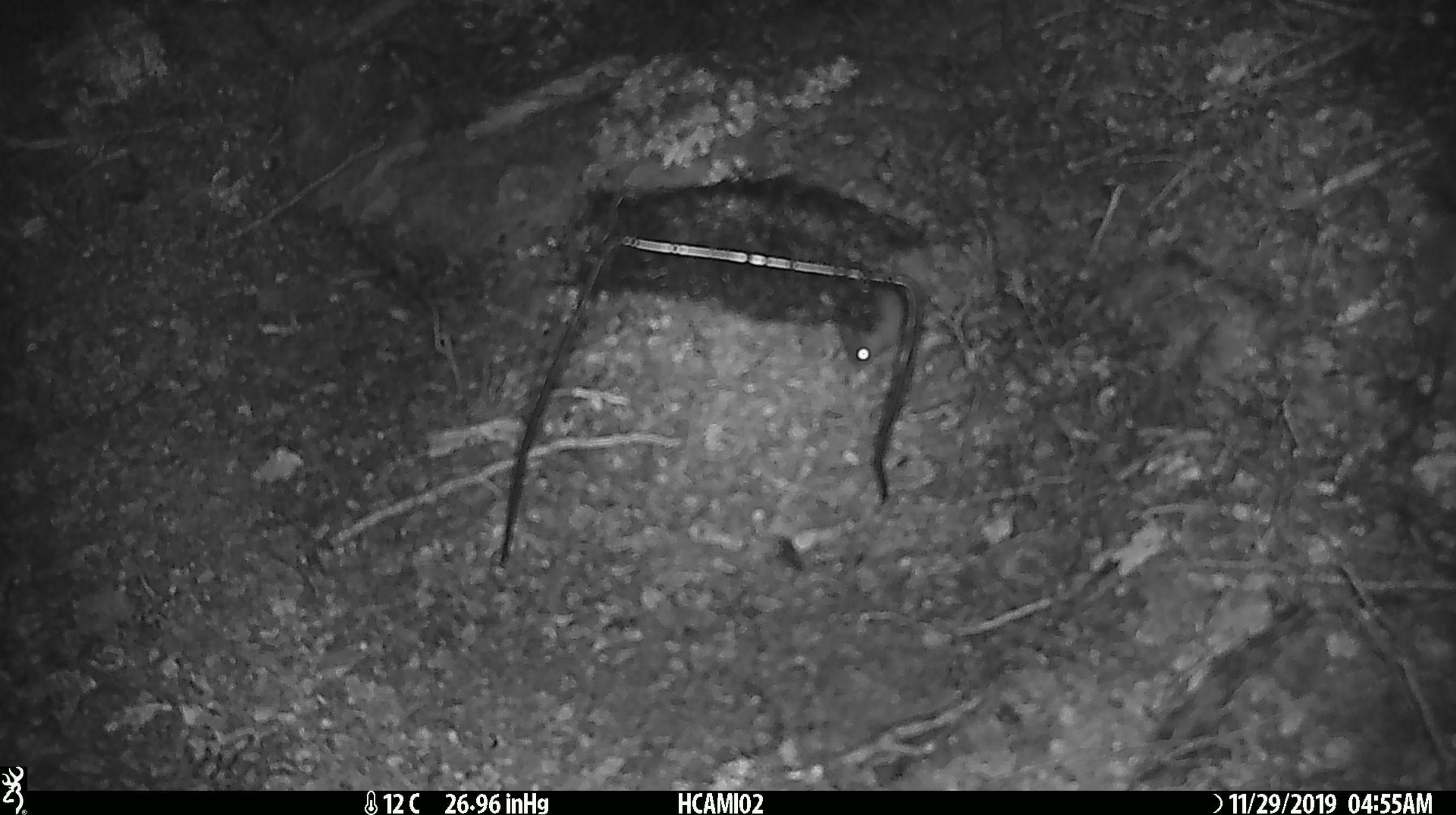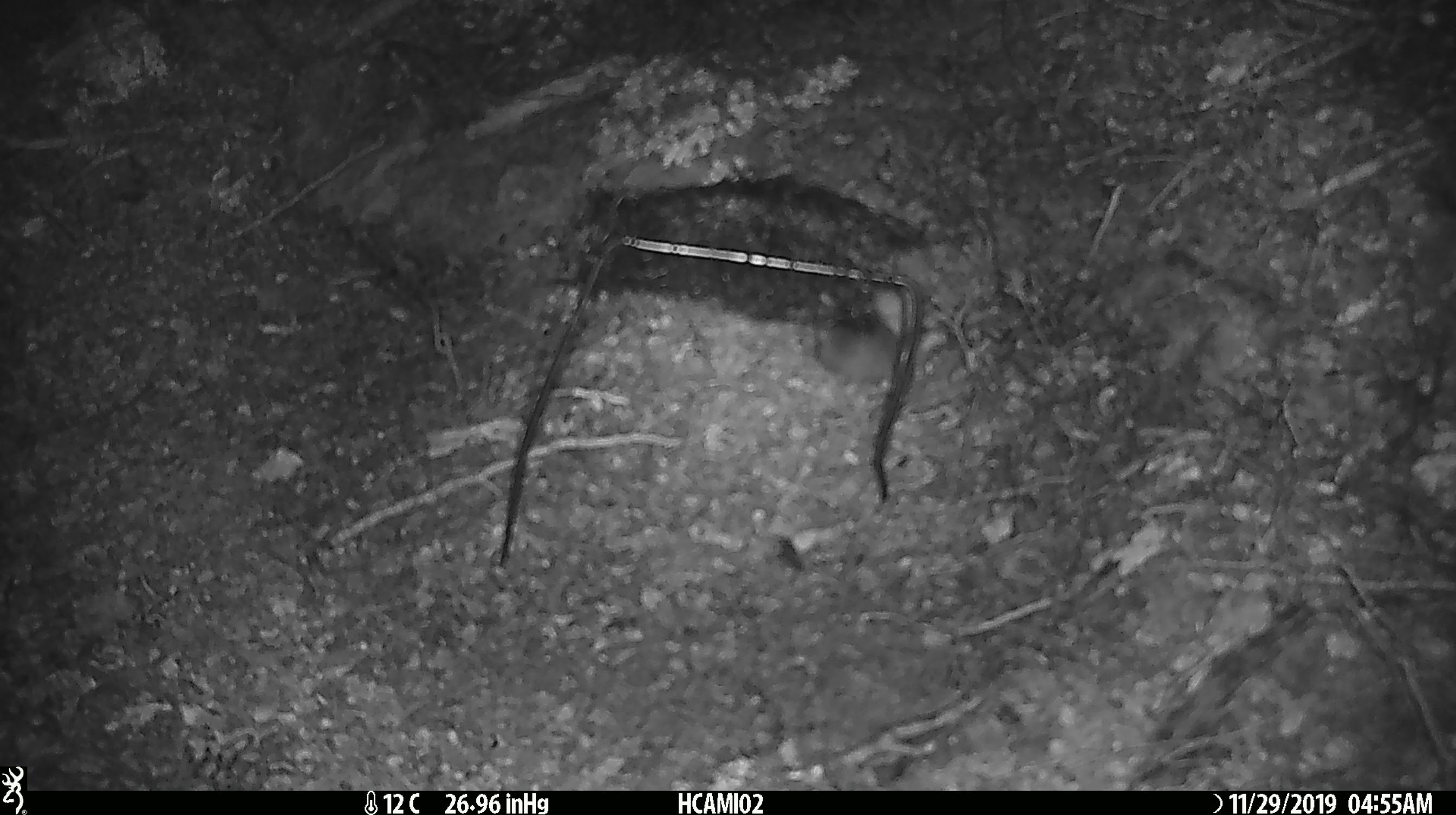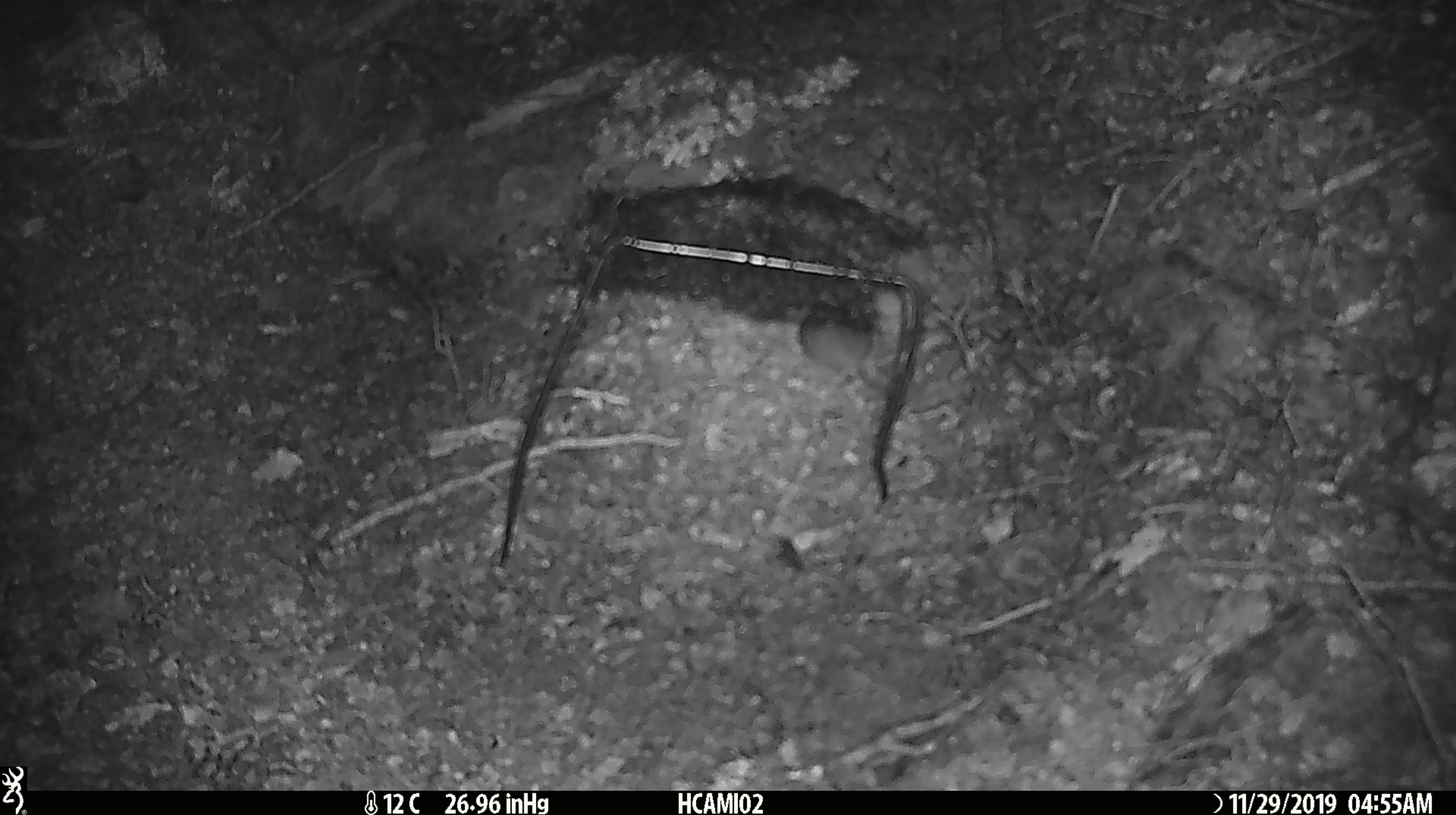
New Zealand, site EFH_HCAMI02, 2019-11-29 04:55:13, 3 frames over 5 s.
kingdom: Animalia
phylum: Chordata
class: Mammalia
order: Rodentia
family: Muridae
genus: Mus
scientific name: Mus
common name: mouse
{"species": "mouse (Mus)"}